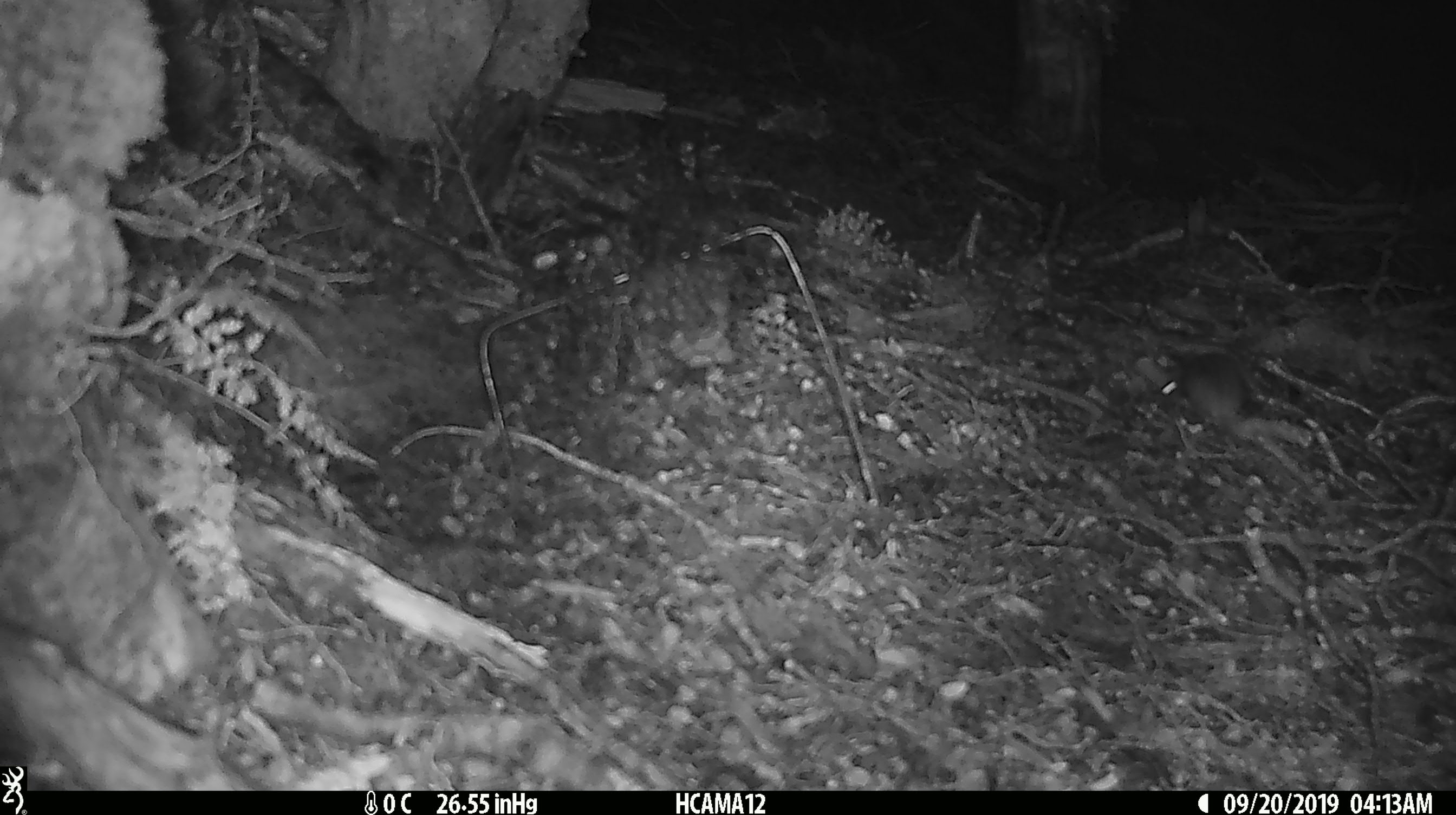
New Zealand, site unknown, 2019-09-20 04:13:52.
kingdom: Animalia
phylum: Chordata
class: Mammalia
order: Rodentia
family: Muridae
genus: Mus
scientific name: Mus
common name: mouse